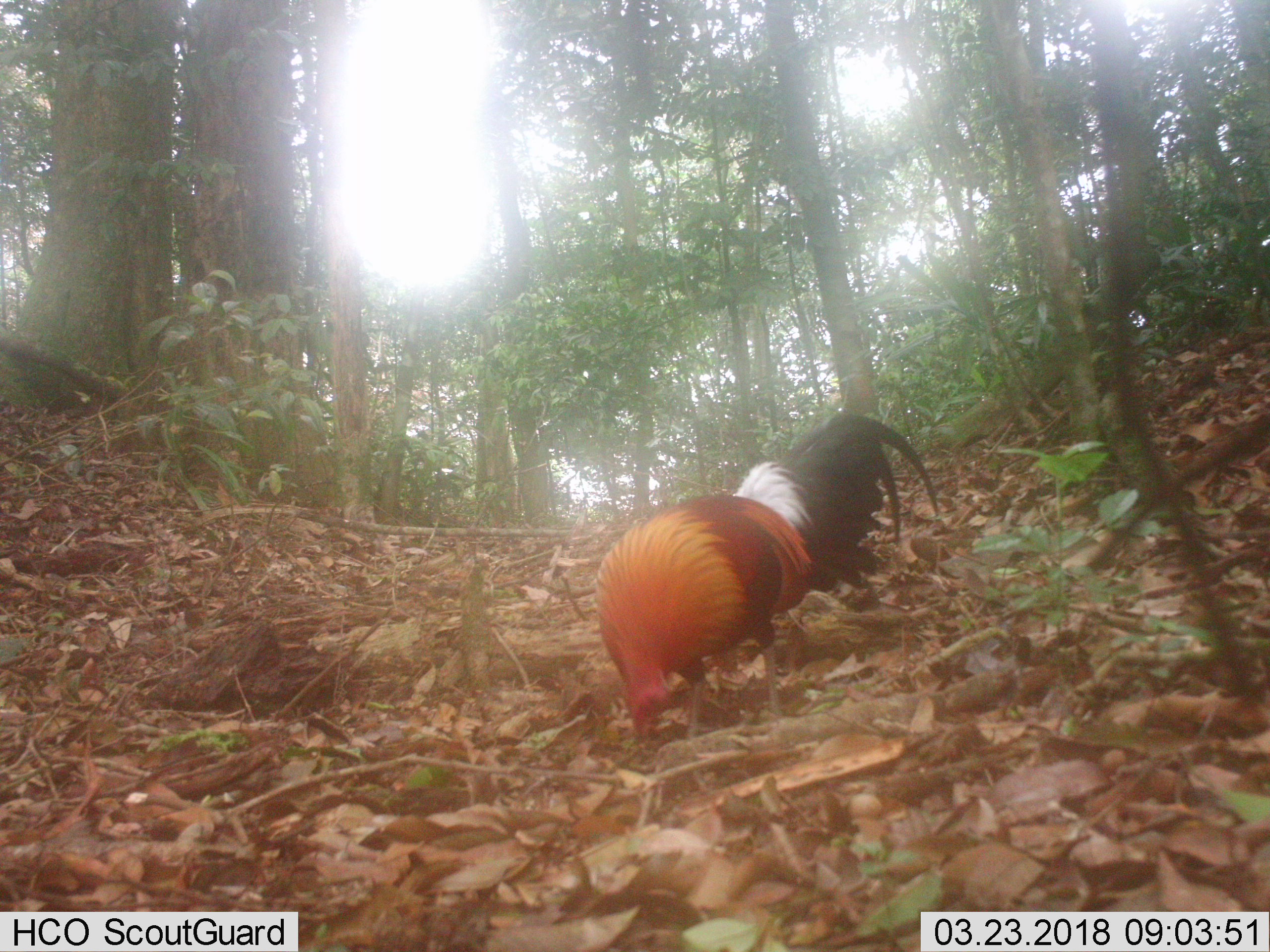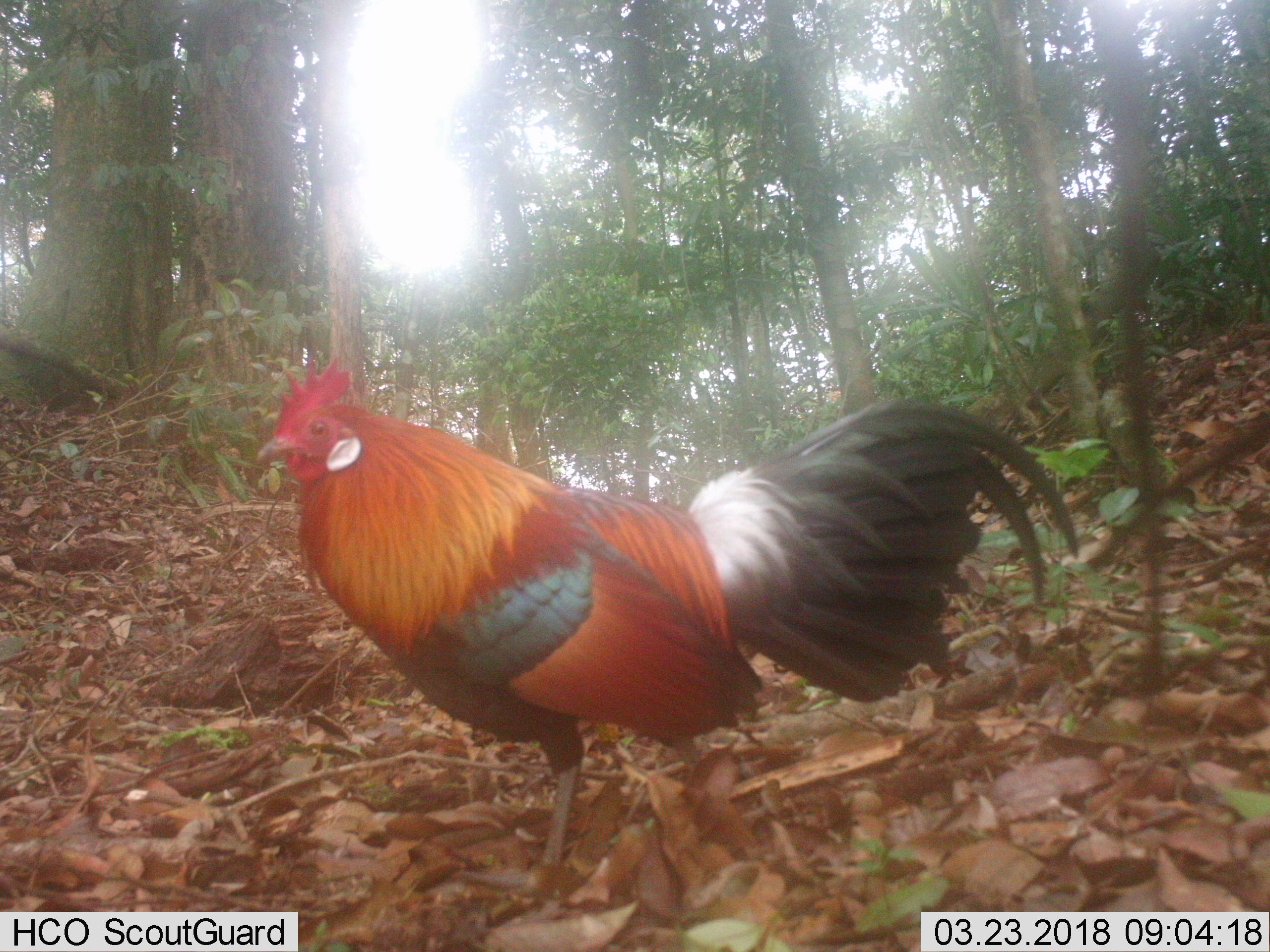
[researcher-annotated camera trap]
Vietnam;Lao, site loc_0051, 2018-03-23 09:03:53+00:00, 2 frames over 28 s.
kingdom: Animalia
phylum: Chordata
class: Aves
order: Galliformes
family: Phasianidae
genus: Gallus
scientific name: Gallus gallus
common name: red junglefowl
Red junglefowl (Gallus gallus). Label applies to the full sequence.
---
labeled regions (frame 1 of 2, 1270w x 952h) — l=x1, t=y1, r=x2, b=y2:
red junglefowl: l=594, t=412, r=938, b=740